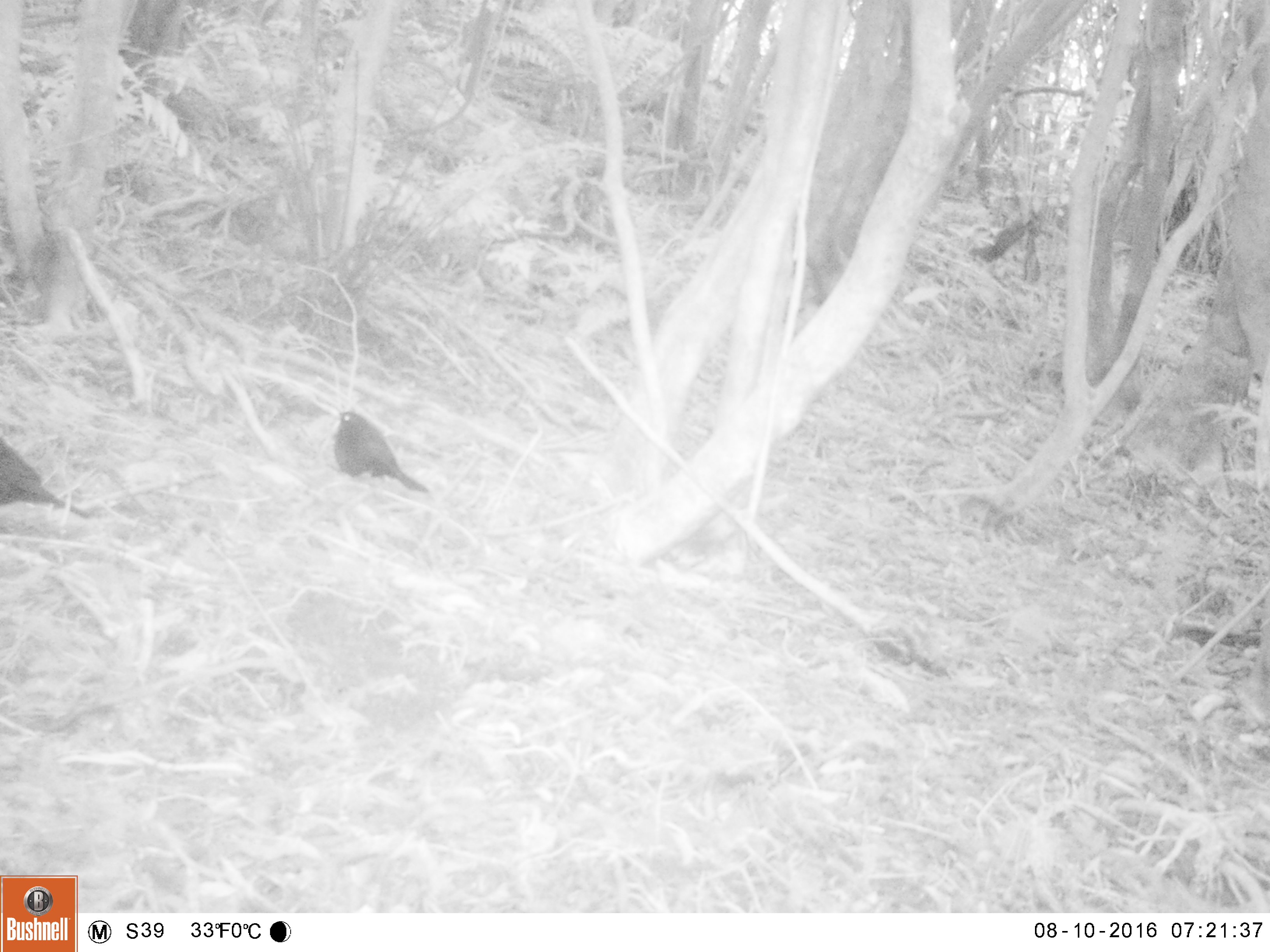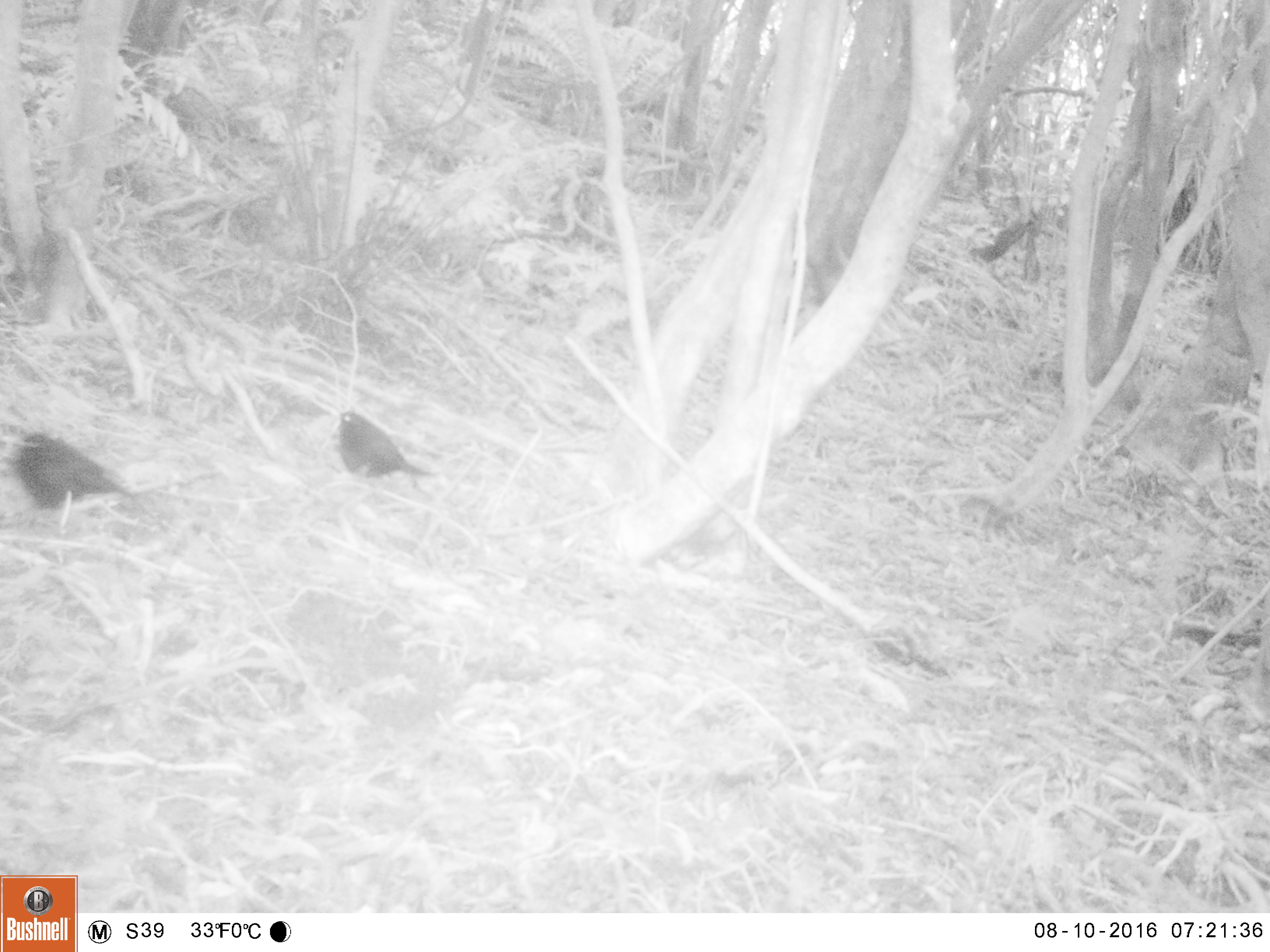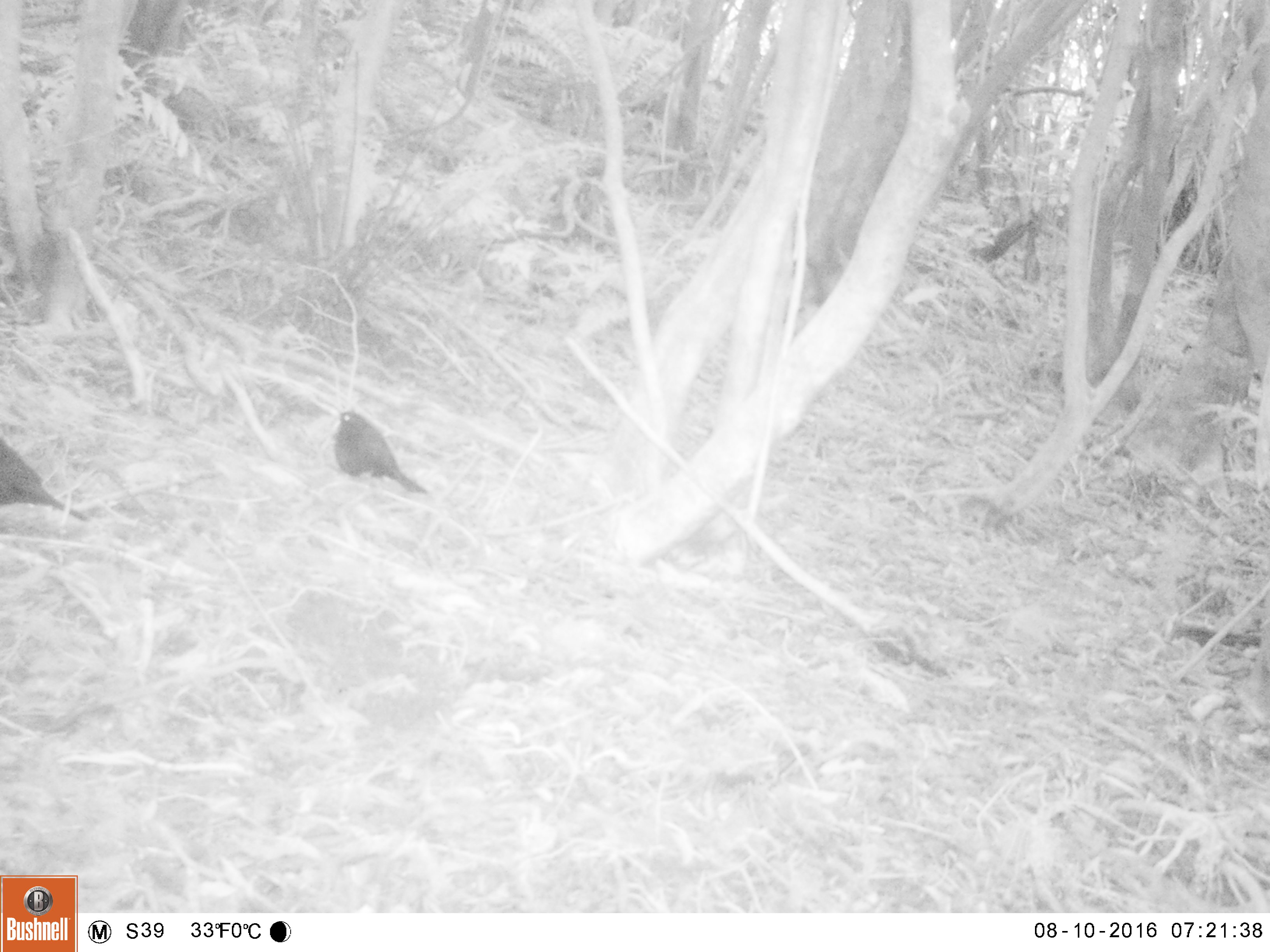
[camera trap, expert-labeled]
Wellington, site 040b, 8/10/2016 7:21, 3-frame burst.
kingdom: Animalia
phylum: Chordata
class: Aves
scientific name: Aves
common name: bird